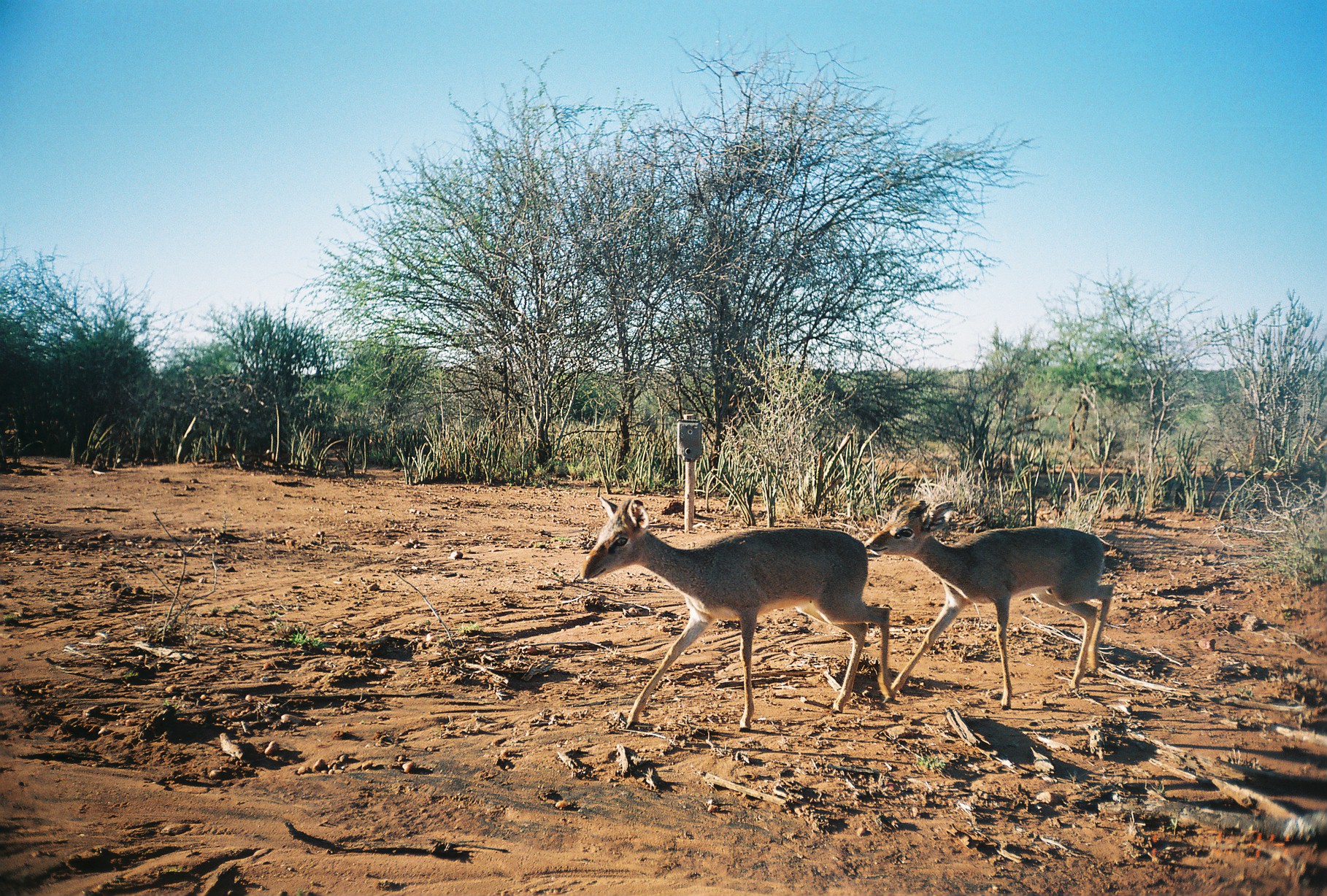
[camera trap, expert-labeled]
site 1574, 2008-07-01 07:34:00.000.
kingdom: Animalia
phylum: Chordata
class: Mammalia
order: Artiodactyla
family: Bovidae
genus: Madoqua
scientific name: Madoqua guentheri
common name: günther's dik-dik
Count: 2.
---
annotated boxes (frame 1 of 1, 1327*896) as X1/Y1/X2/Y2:
madoqua guentheri: 574/493/896/731; 861/495/1117/713